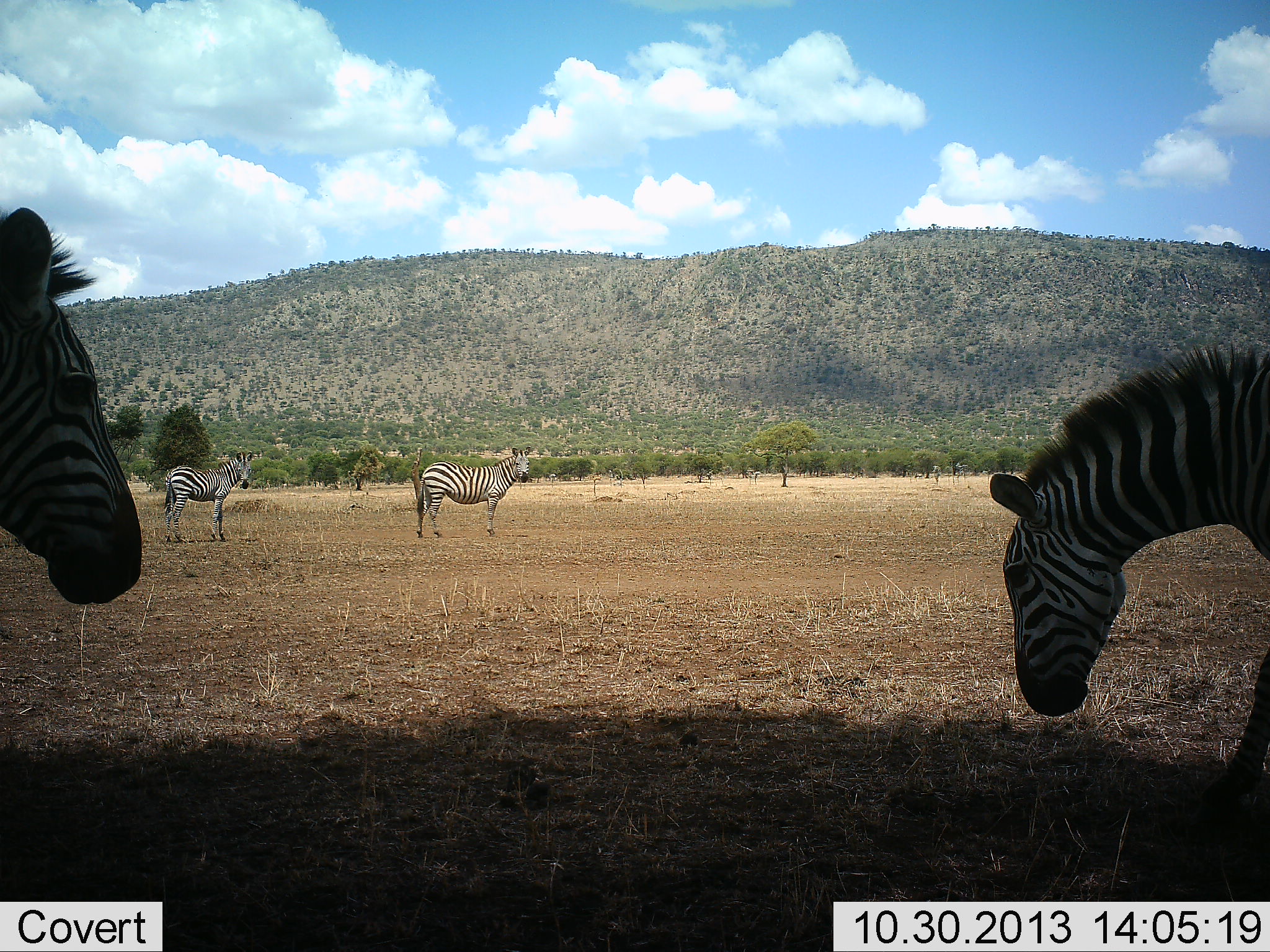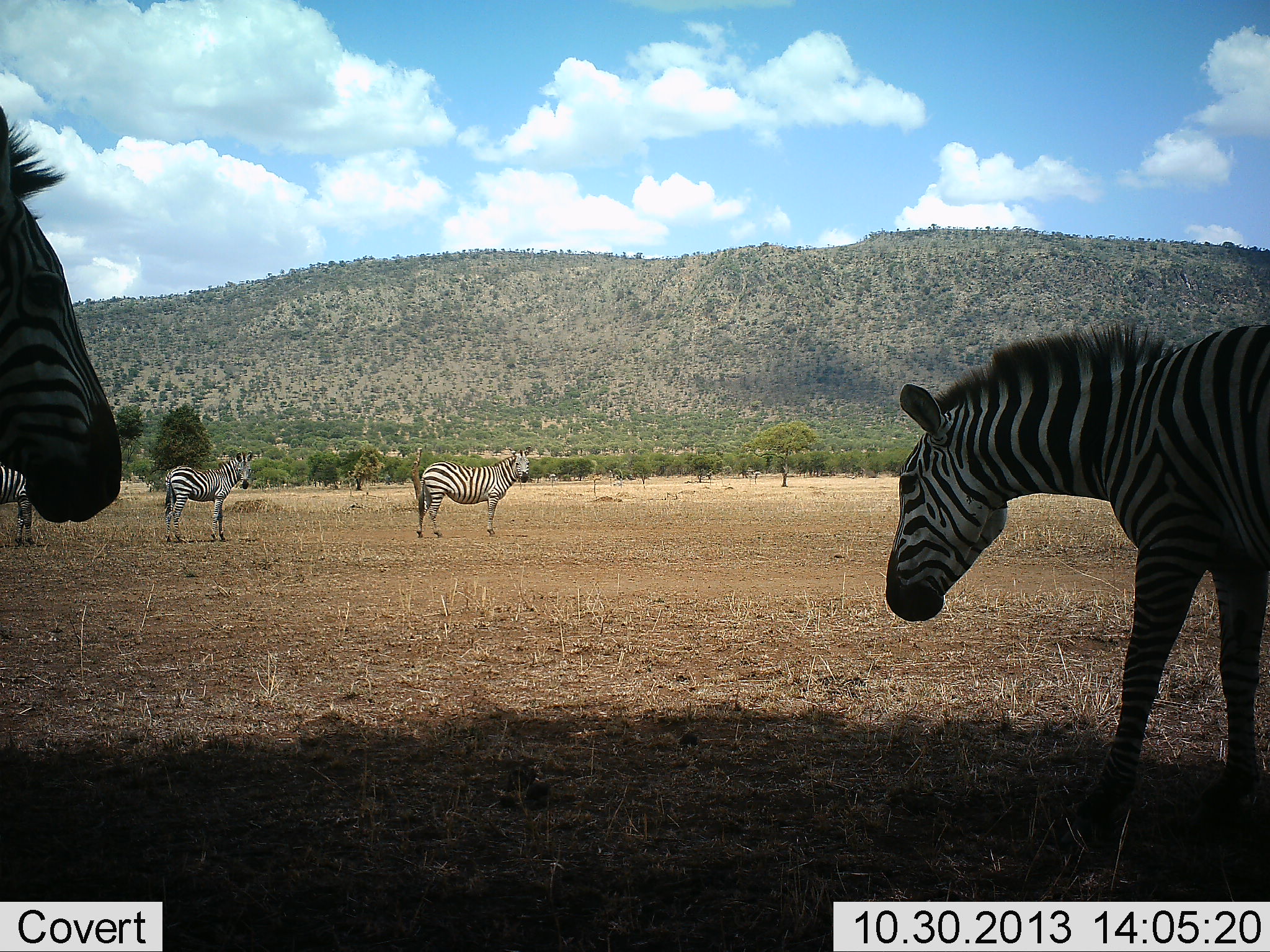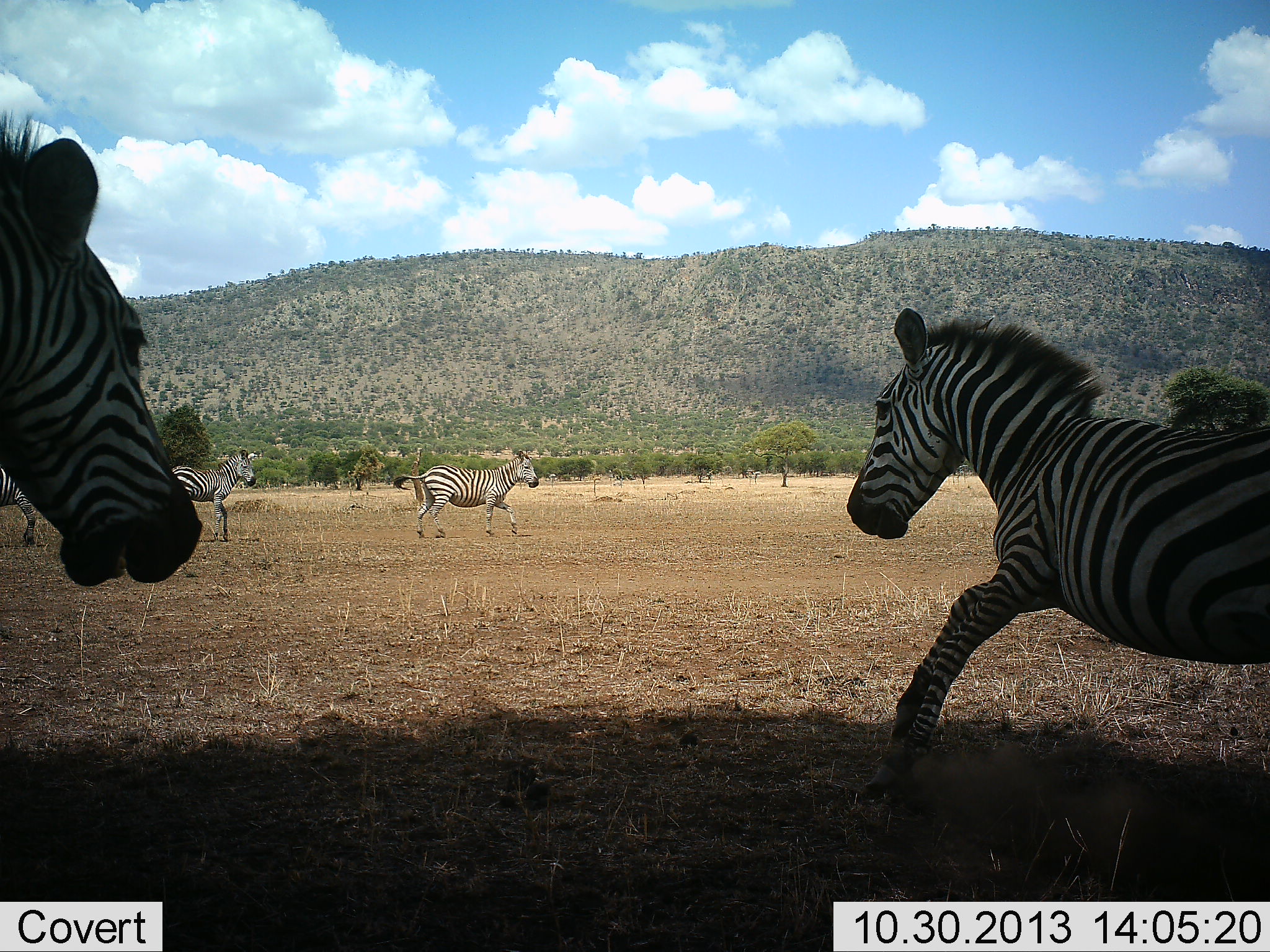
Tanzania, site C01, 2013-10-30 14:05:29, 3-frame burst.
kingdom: Animalia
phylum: Chordata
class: Mammalia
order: Perissodactyla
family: Equidae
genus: Equus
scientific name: Equus quagga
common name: plains zebra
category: zebra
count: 5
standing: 80%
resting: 0%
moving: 70%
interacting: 10%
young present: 10%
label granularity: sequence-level